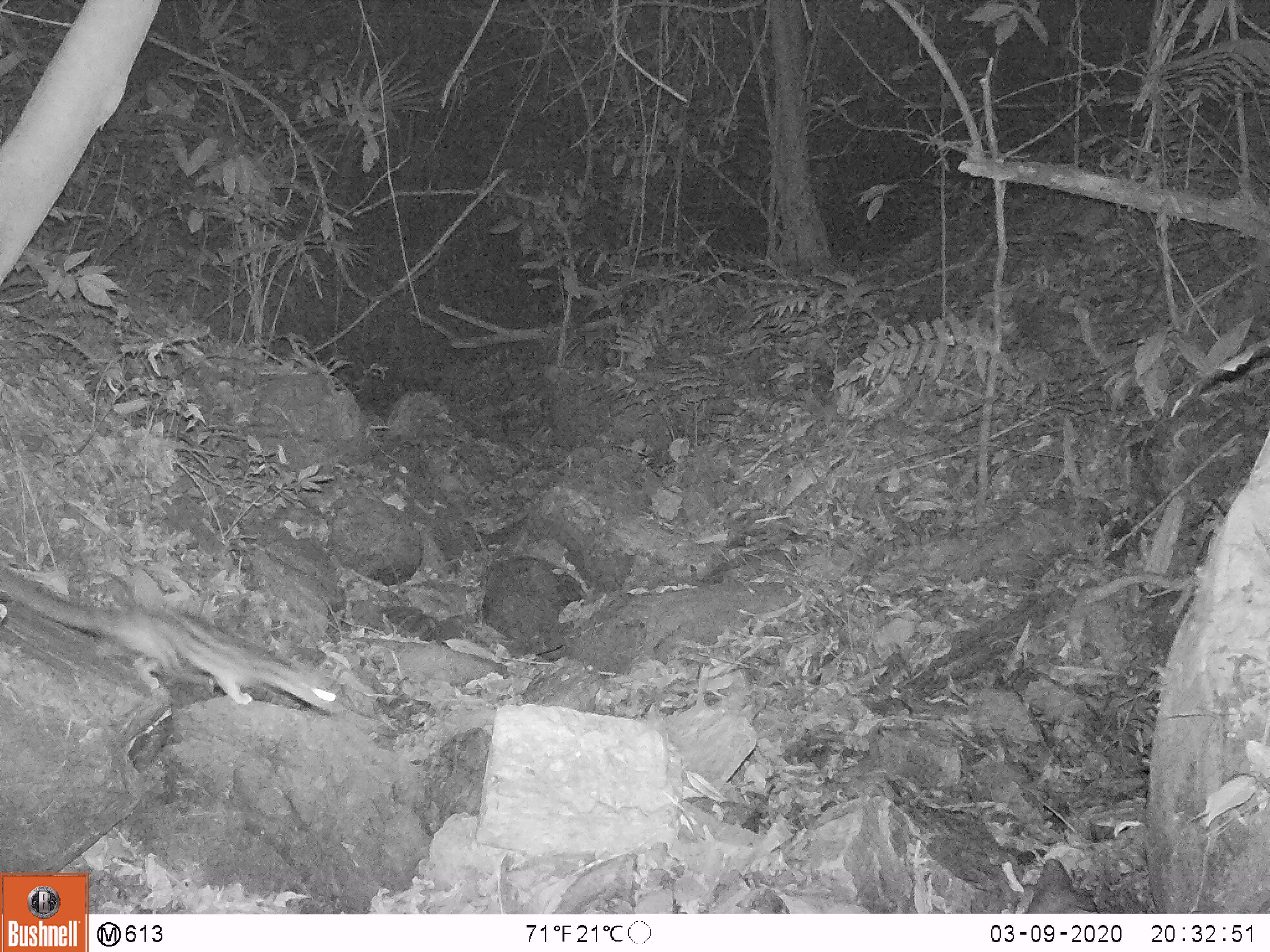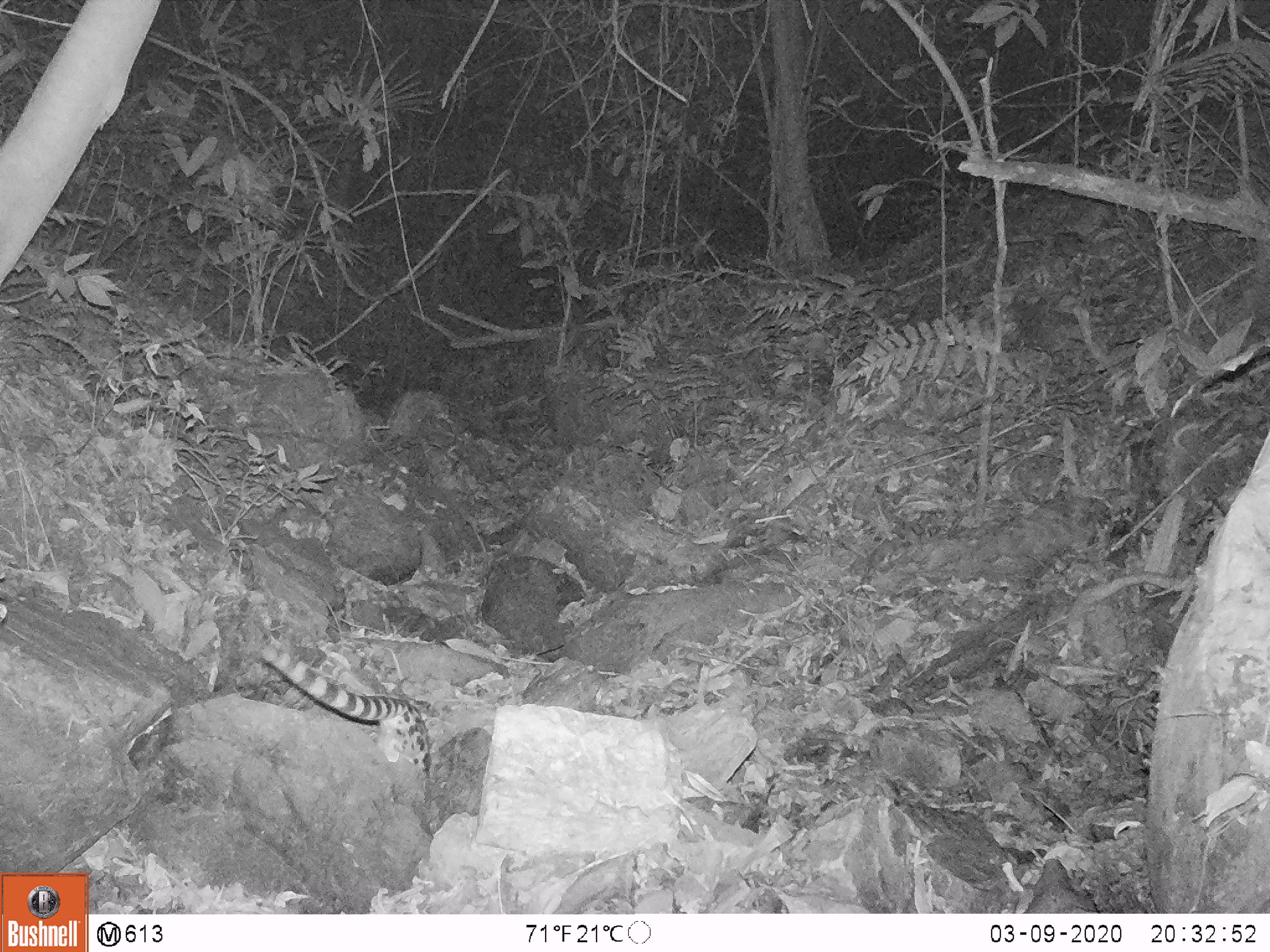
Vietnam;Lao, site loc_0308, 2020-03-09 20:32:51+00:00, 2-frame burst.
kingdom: Animalia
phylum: Chordata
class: Mammalia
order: Carnivora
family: Prionodontidae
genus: Prionodon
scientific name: Prionodon pardicolor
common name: spotted linsang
Spotted linsang (Prionodon pardicolor). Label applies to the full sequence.